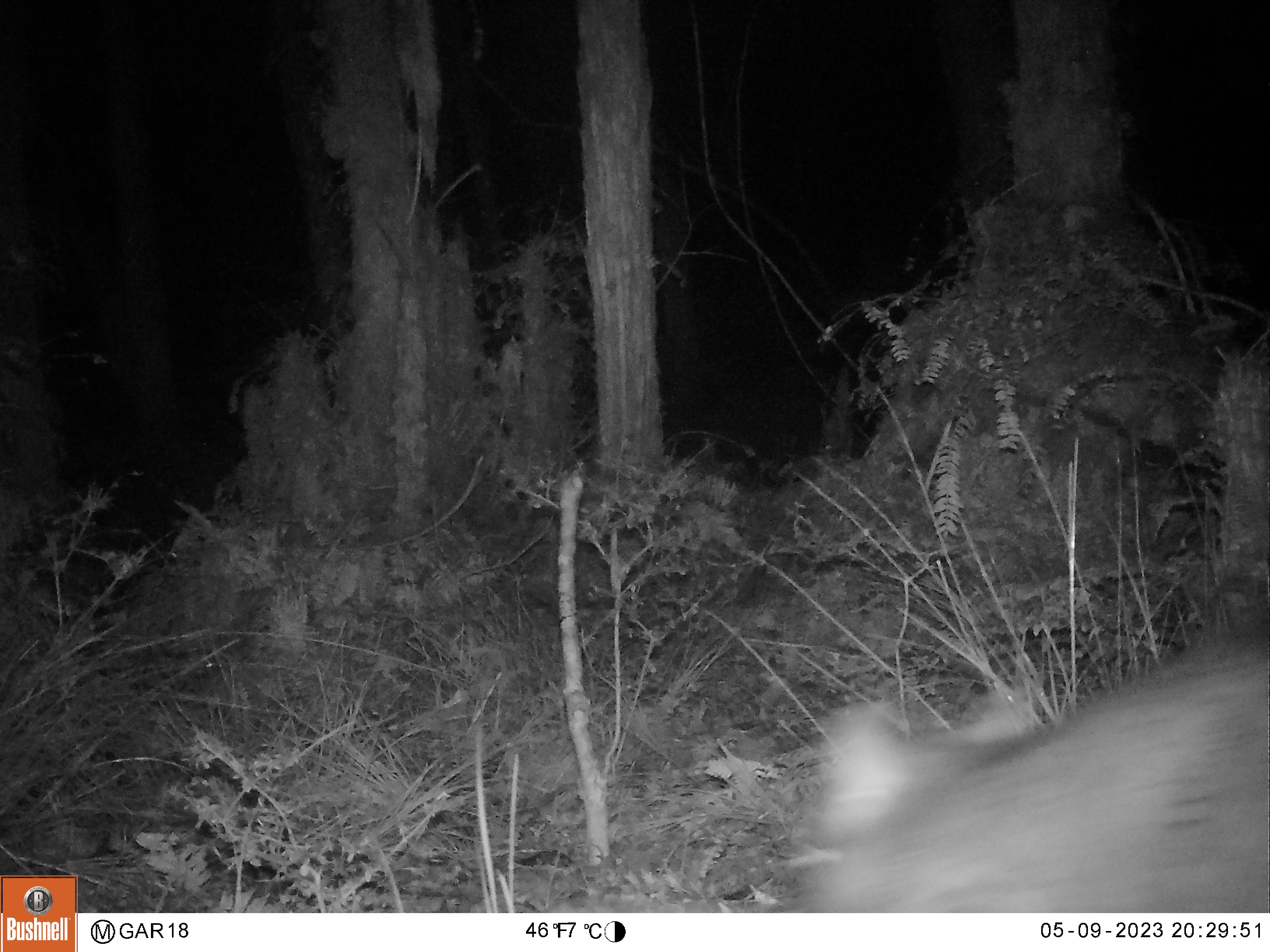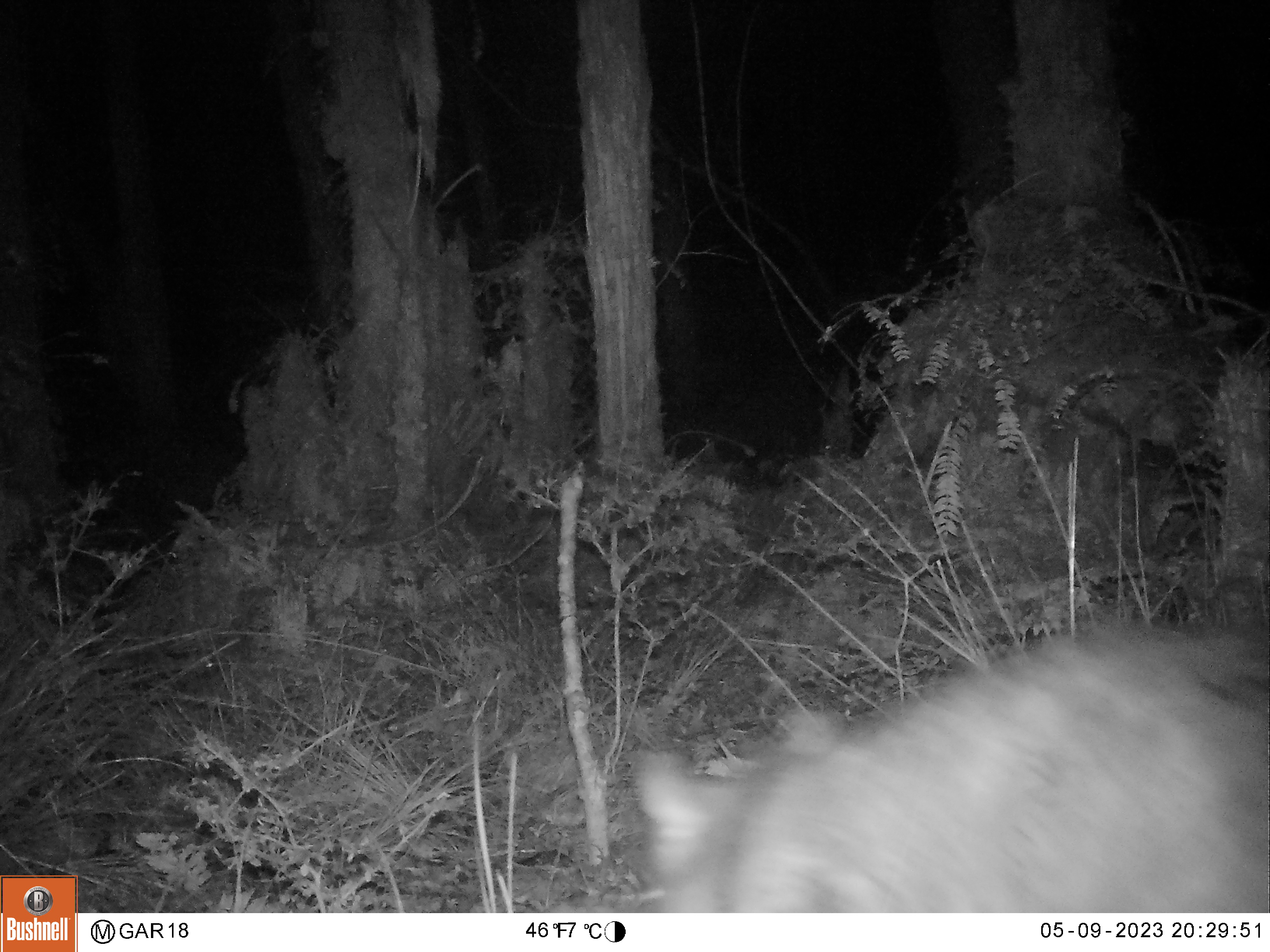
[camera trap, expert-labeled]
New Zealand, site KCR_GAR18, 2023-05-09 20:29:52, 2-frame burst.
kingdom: Animalia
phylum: Chordata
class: Mammalia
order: Diprotodontia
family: Phalangeridae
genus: Trichosurus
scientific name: Trichosurus vulpecula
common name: common brushtail possum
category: possum